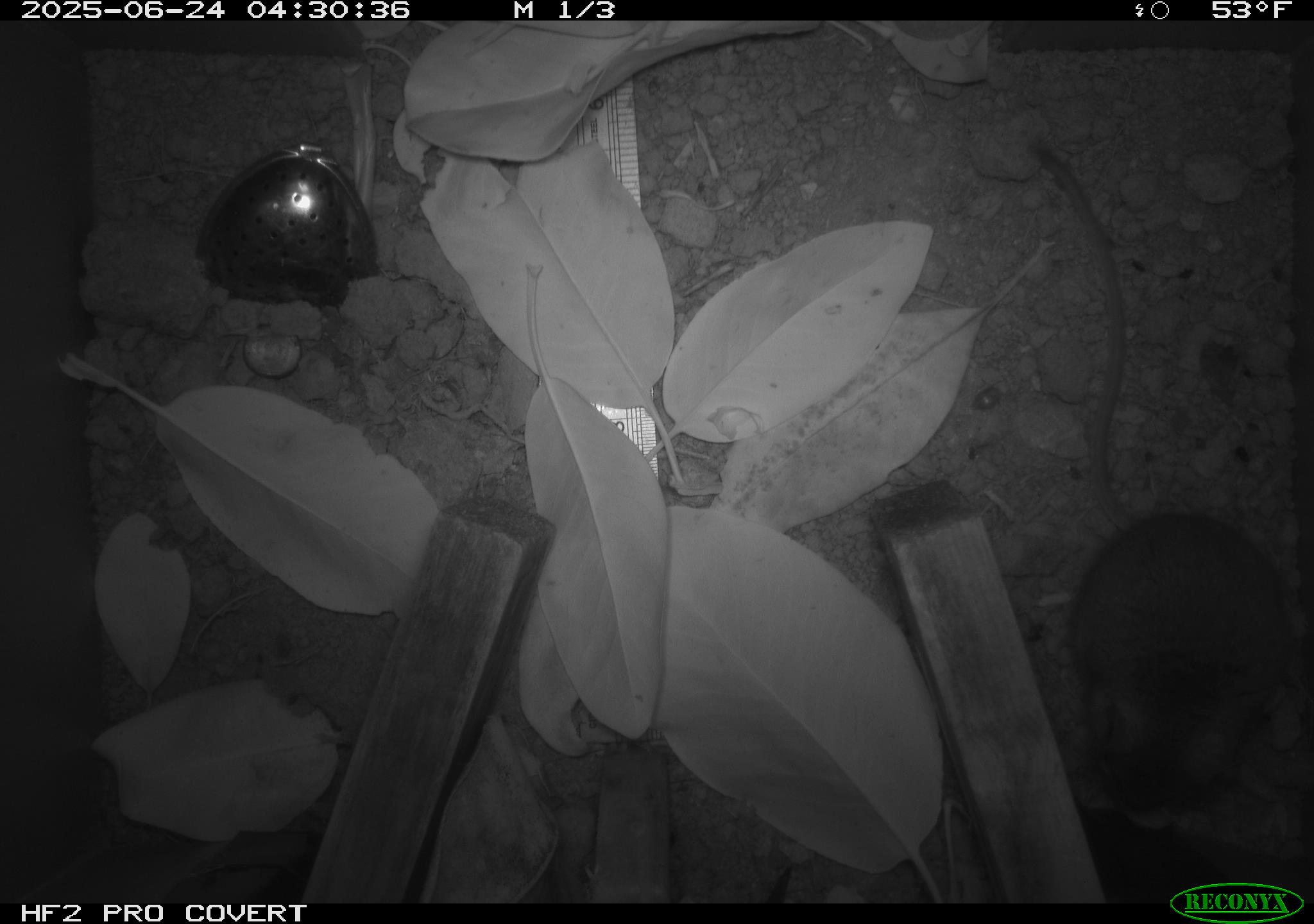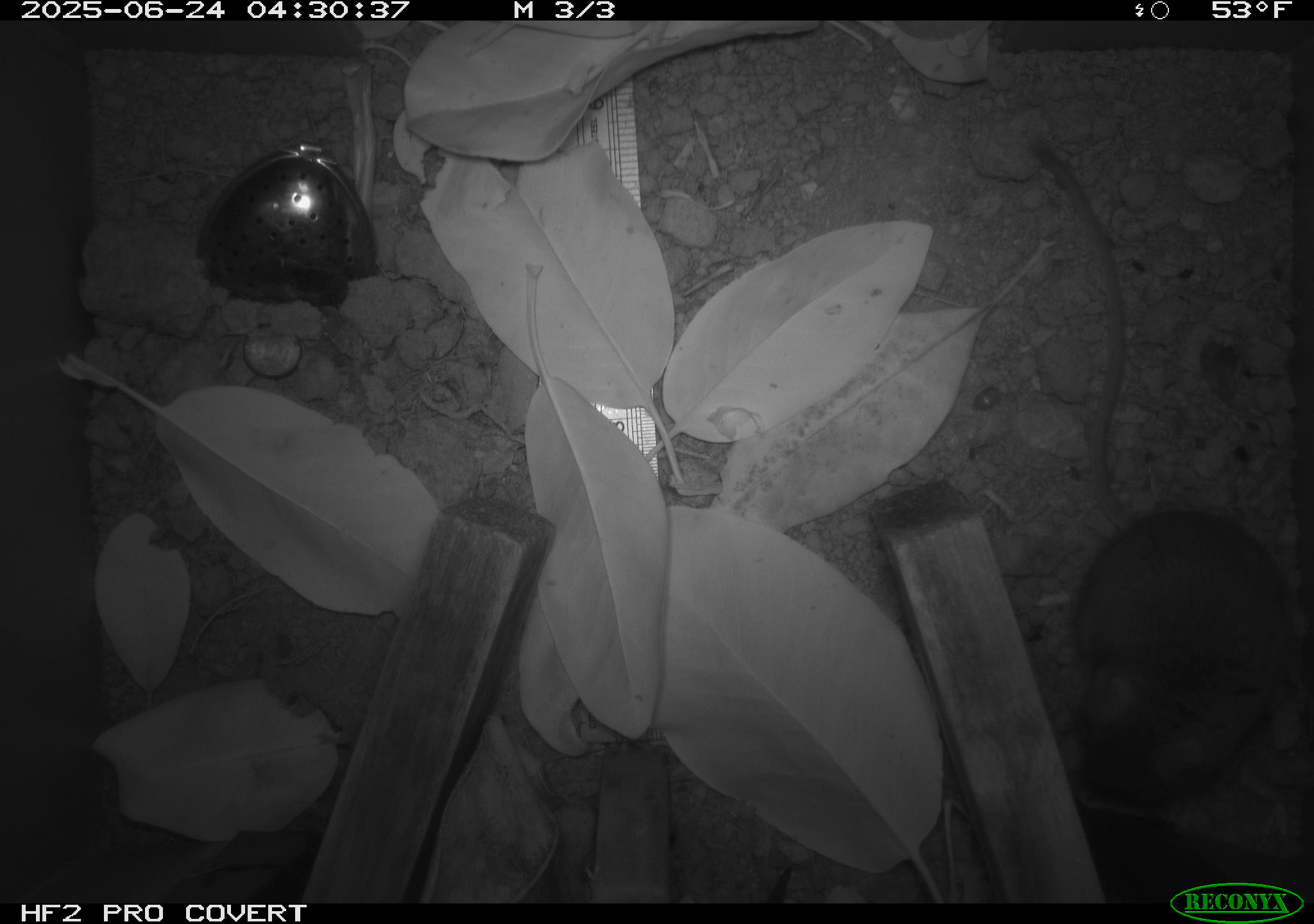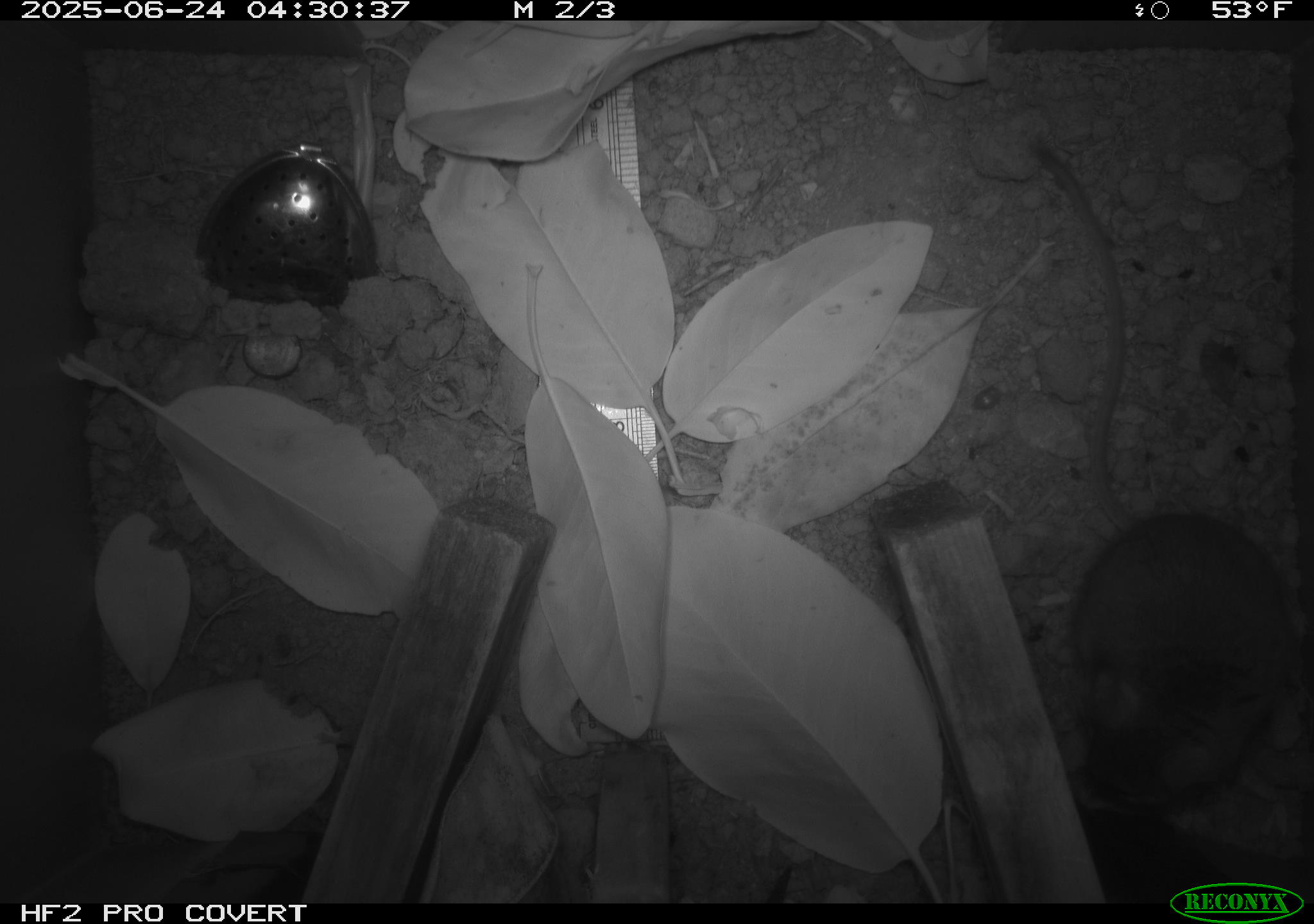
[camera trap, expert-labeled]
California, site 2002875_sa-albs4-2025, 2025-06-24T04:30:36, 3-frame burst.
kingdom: Animalia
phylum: Chordata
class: Mammalia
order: Rodentia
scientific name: Rodentia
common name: mouse species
Mouse species (Rodentia).